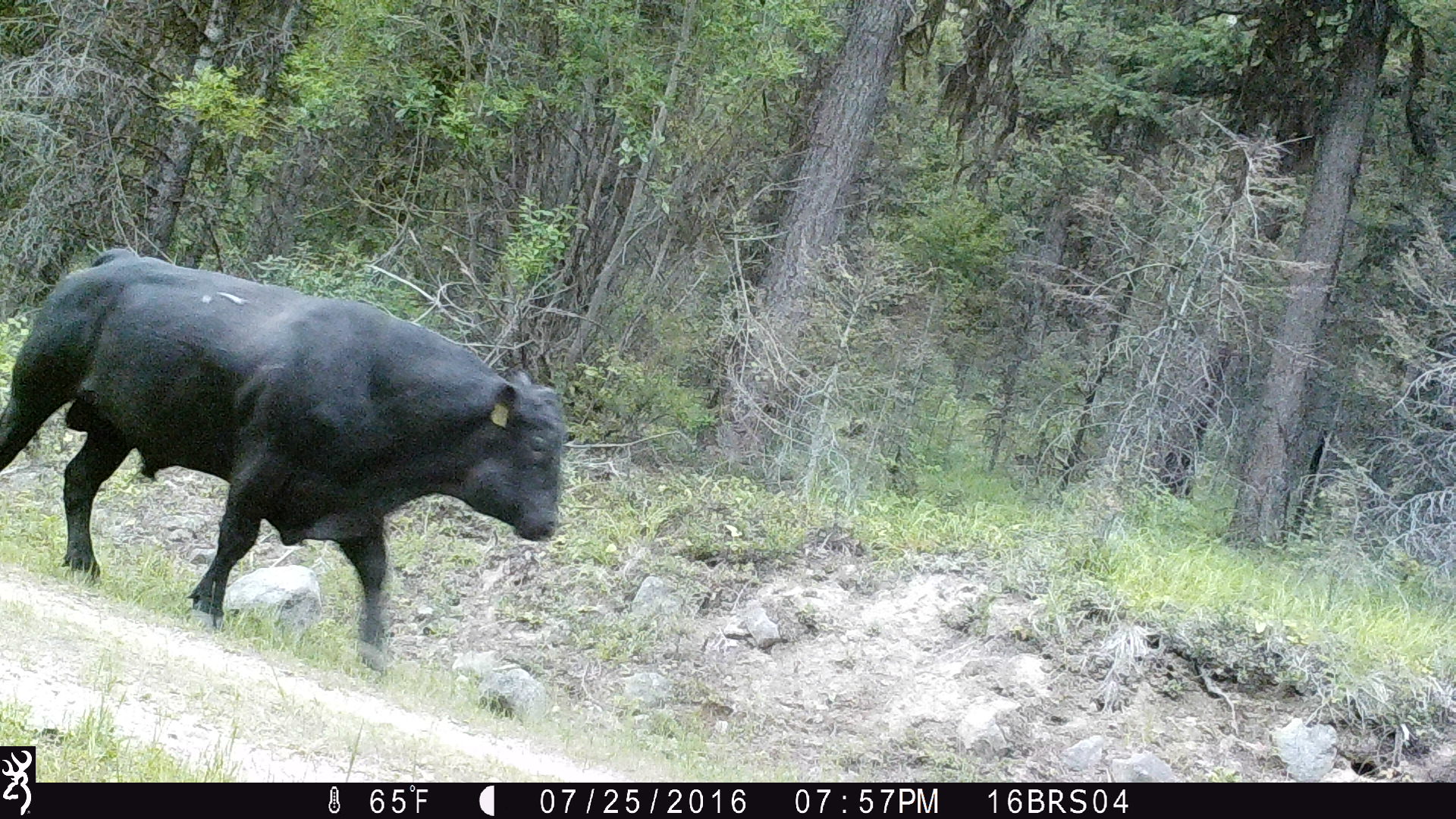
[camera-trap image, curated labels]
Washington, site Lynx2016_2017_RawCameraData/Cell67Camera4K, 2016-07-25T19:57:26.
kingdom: Animalia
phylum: Chordata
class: Mammalia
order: Artiodactyla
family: Bovidae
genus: Bos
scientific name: Bos taurus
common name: domestic cattle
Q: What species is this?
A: Domestic cattle (Bos taurus).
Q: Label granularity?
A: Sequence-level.